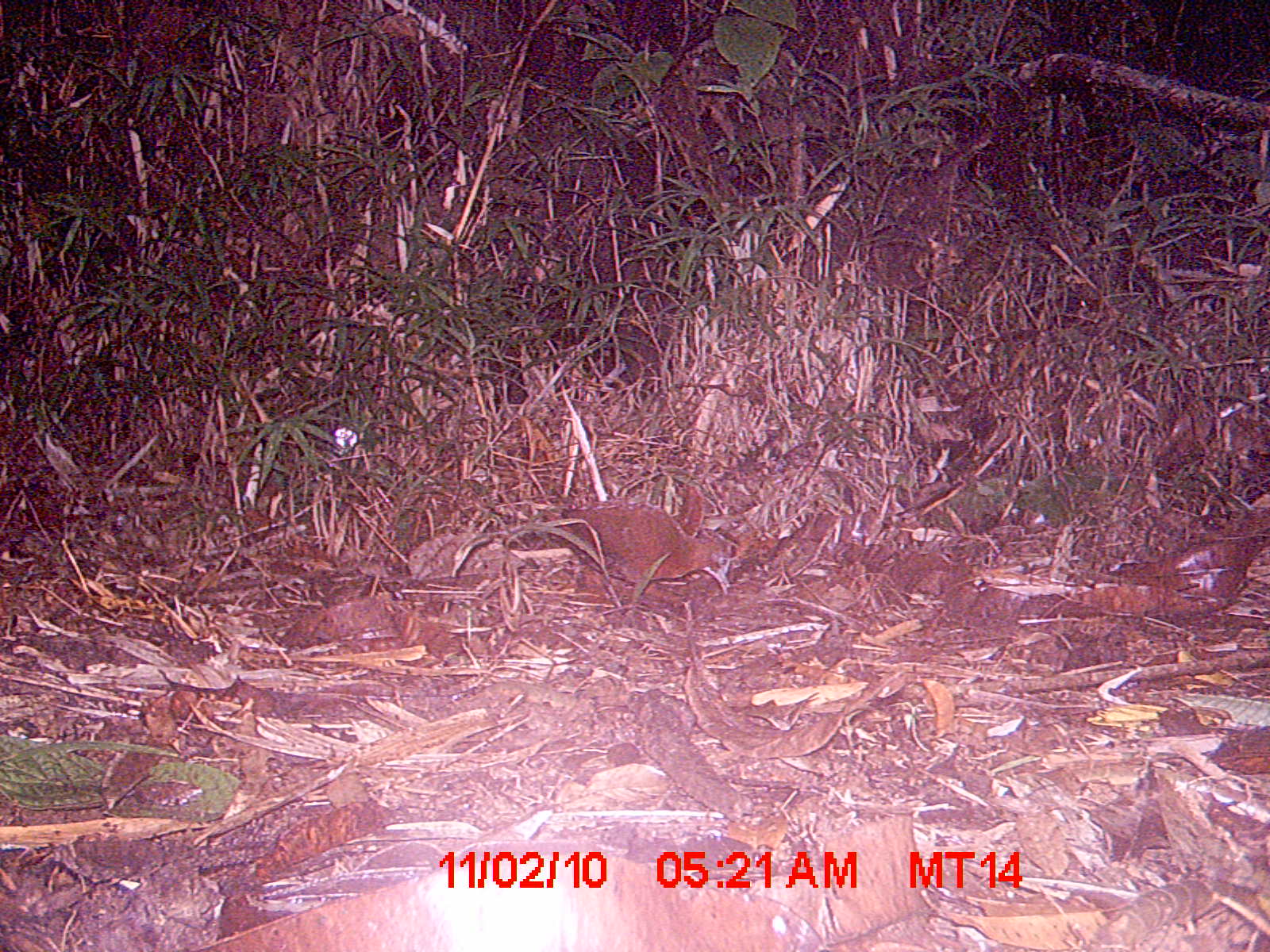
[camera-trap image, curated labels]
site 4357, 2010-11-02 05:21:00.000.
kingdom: Animalia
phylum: Chordata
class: Aves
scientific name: Aves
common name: bird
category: unknown bird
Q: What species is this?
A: Unknown bird (bird) (Aves).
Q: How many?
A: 1.